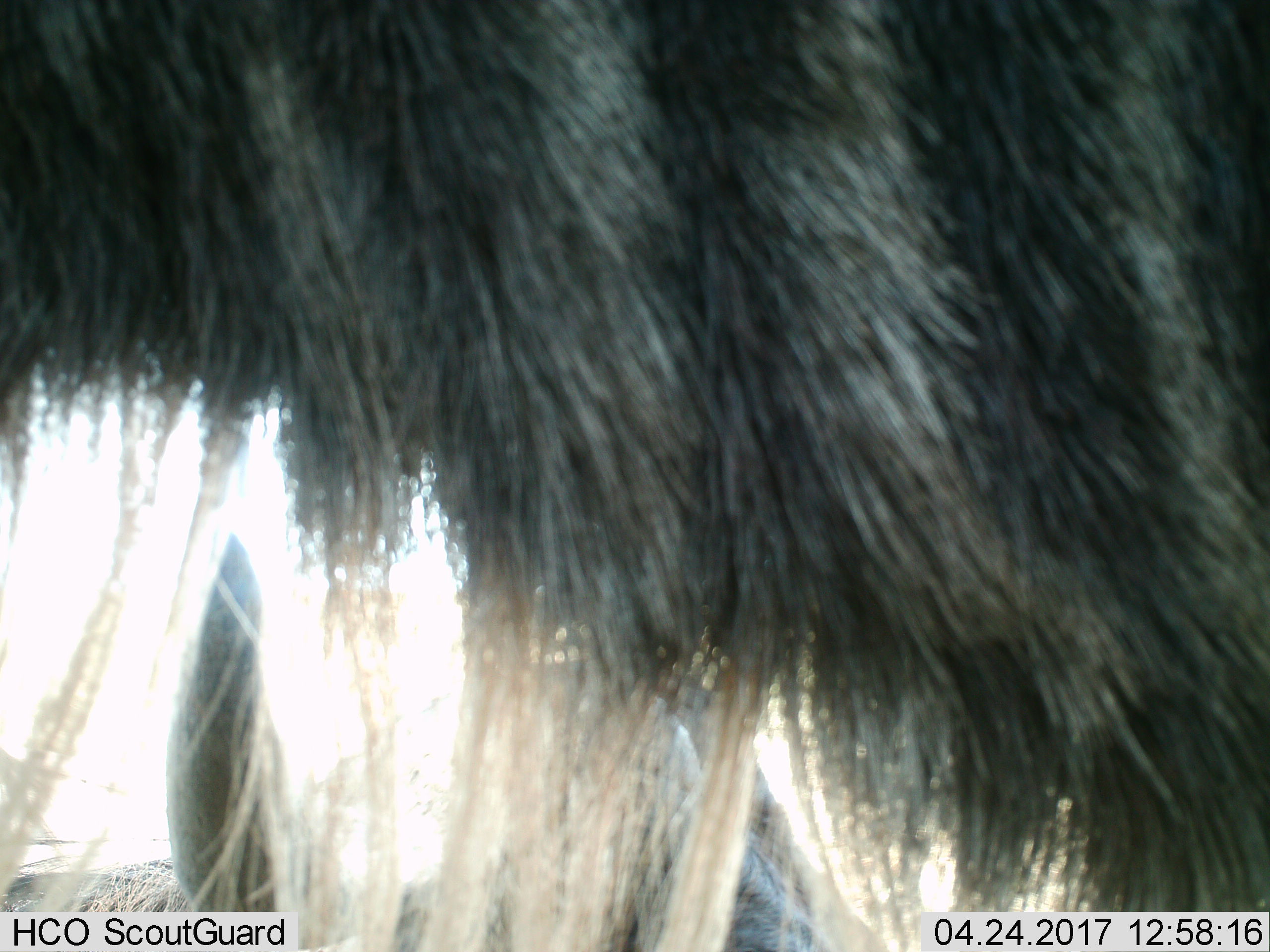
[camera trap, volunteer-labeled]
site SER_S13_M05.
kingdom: Animalia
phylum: Chordata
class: Mammalia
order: Artiodactyla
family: Bovidae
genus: Connochaetes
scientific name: Connochaetes taurinus taurinus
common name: blue wildebeest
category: wildebeestblue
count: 1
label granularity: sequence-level